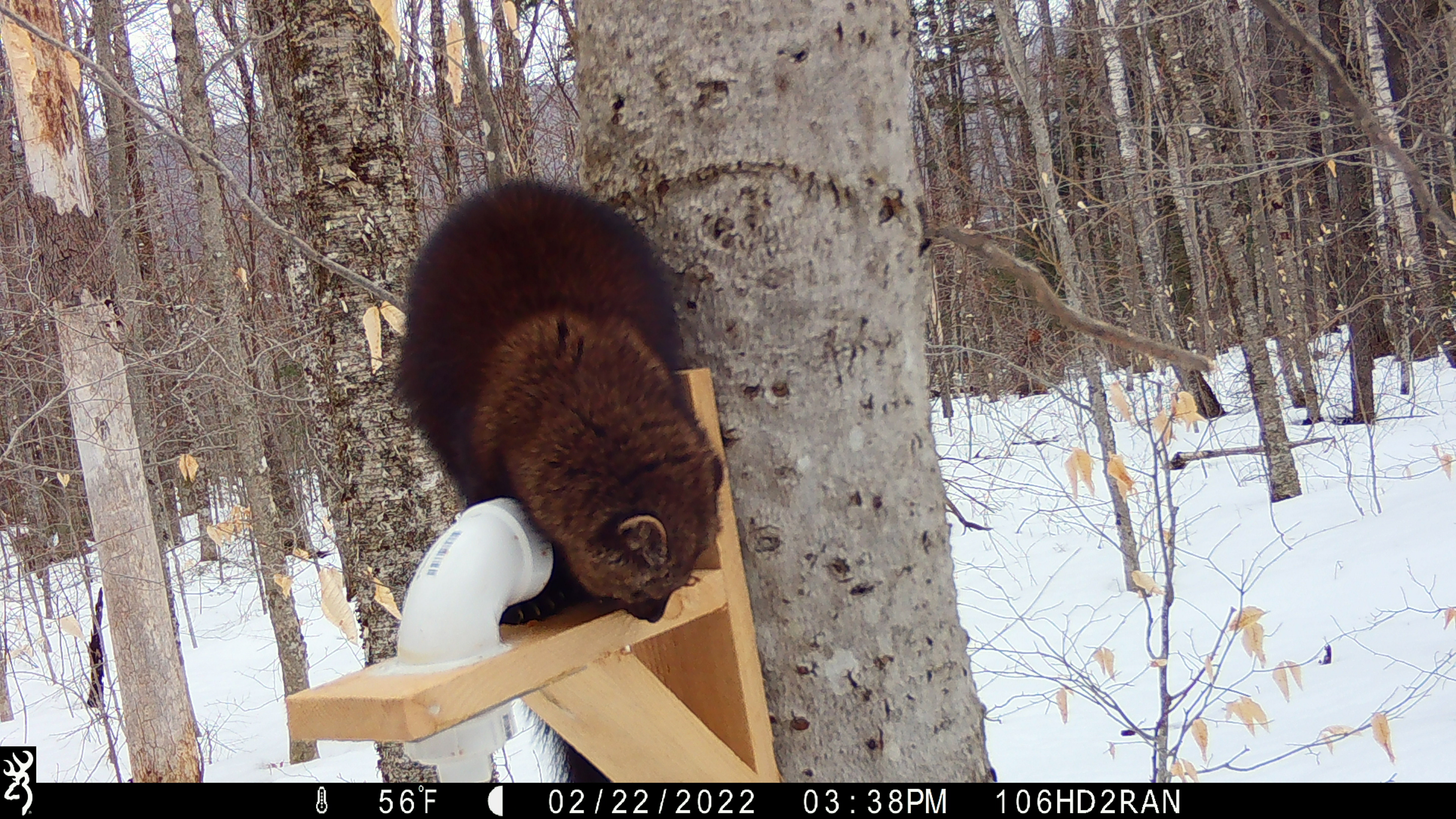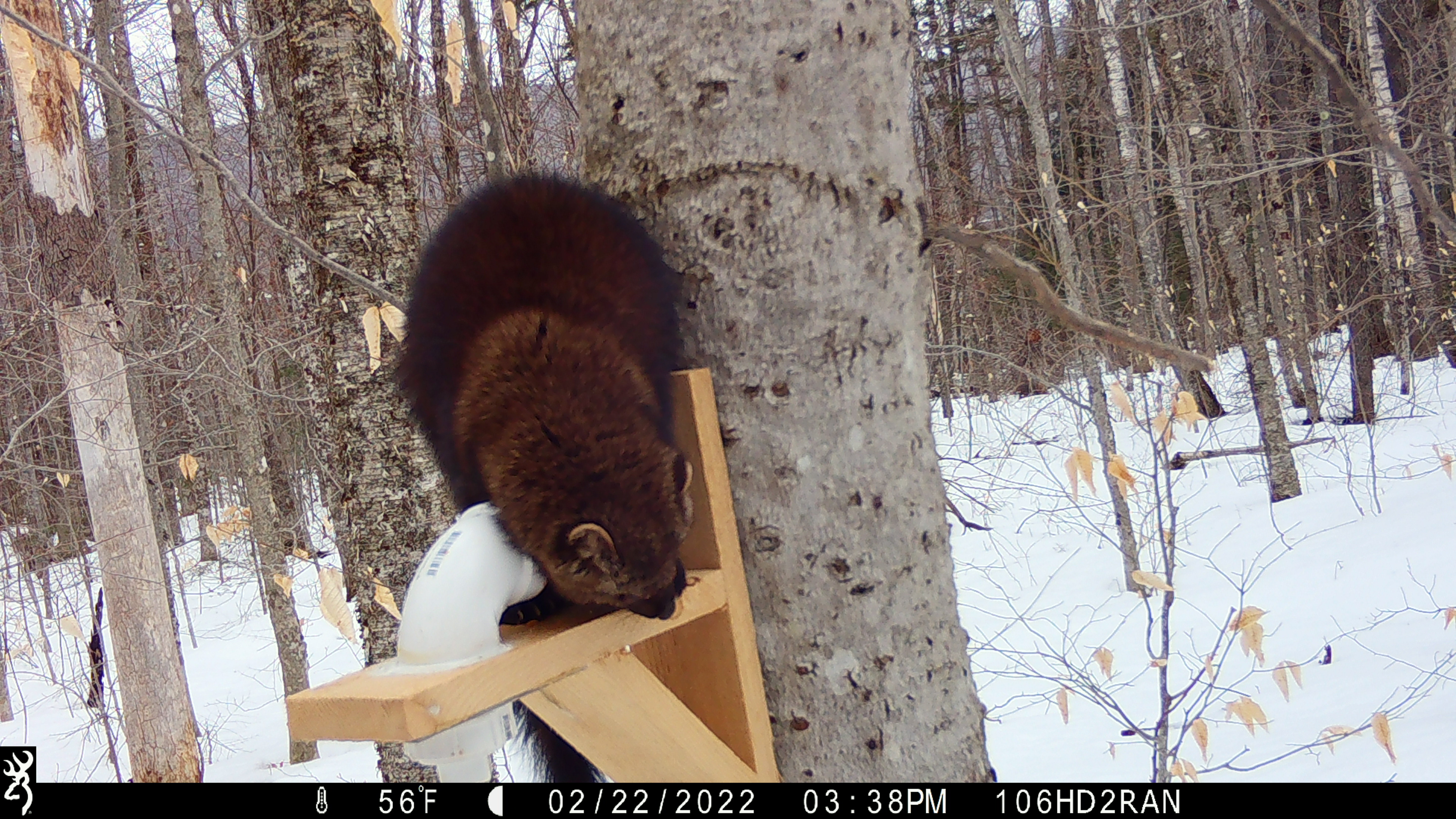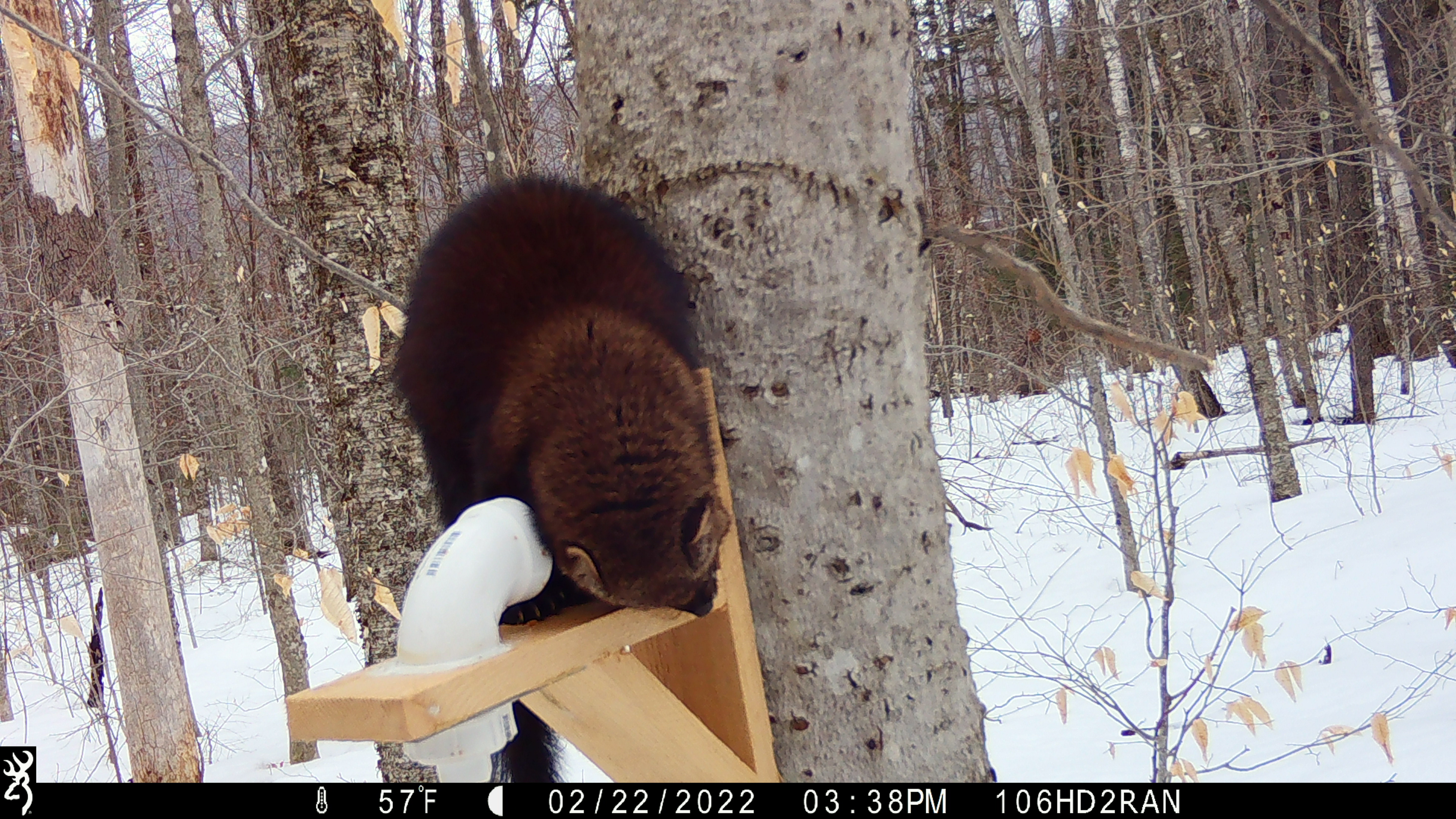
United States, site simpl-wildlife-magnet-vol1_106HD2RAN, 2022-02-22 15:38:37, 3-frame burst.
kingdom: Animalia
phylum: Chordata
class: Mammalia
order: Carnivora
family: Mustelidae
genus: Pekania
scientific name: Pekania pennanti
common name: fisher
Fisher (Pekania pennanti).